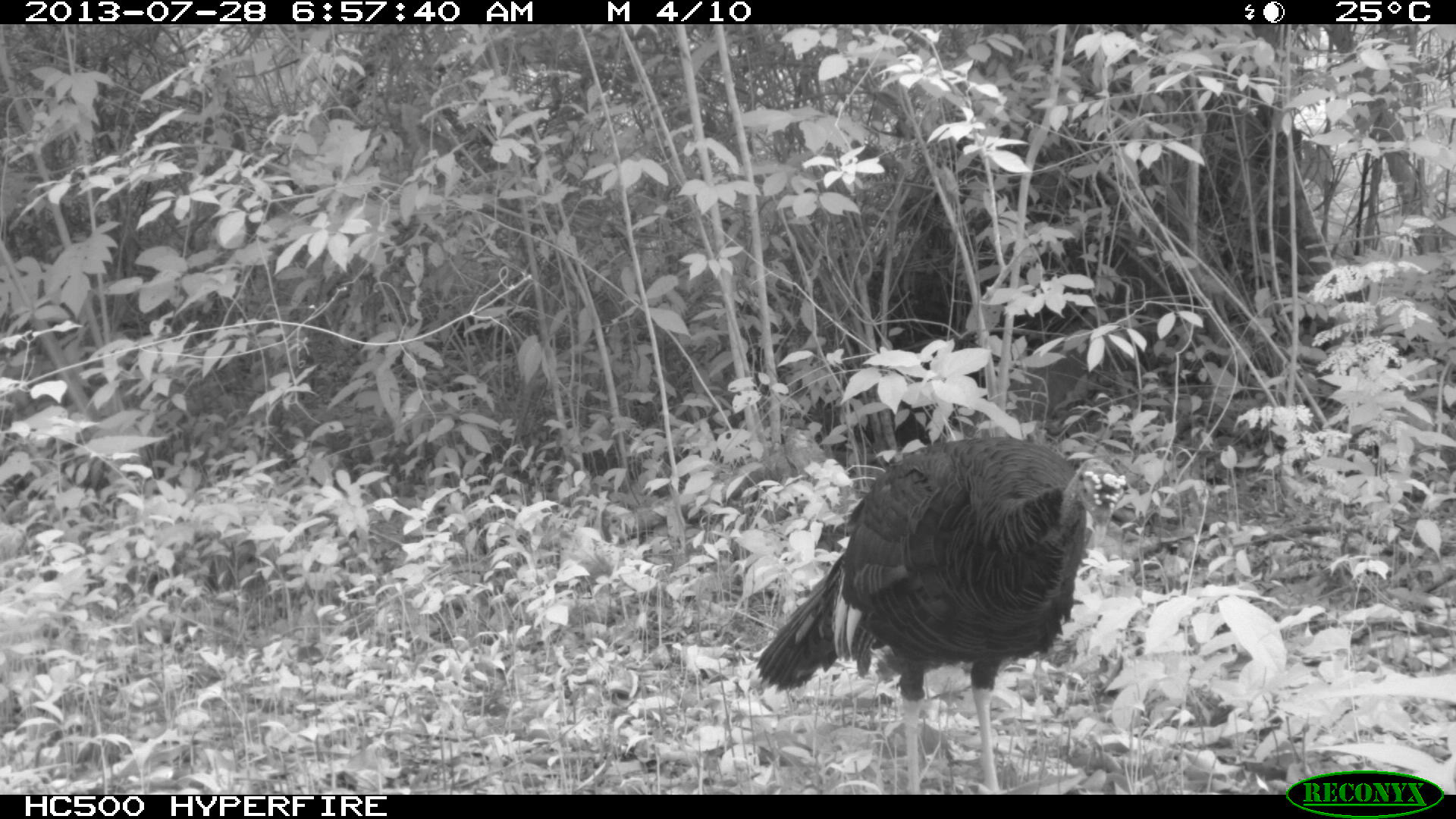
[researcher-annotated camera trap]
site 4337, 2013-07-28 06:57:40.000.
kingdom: Animalia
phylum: Chordata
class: Aves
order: Galliformes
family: Phasianidae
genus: Meleagris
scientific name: Meleagris ocellata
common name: ocellated turkey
Meleagris ocellata (ocellated turkey), count 1.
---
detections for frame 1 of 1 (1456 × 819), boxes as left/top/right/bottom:
meleagris ocellata: 742/434/1127/794